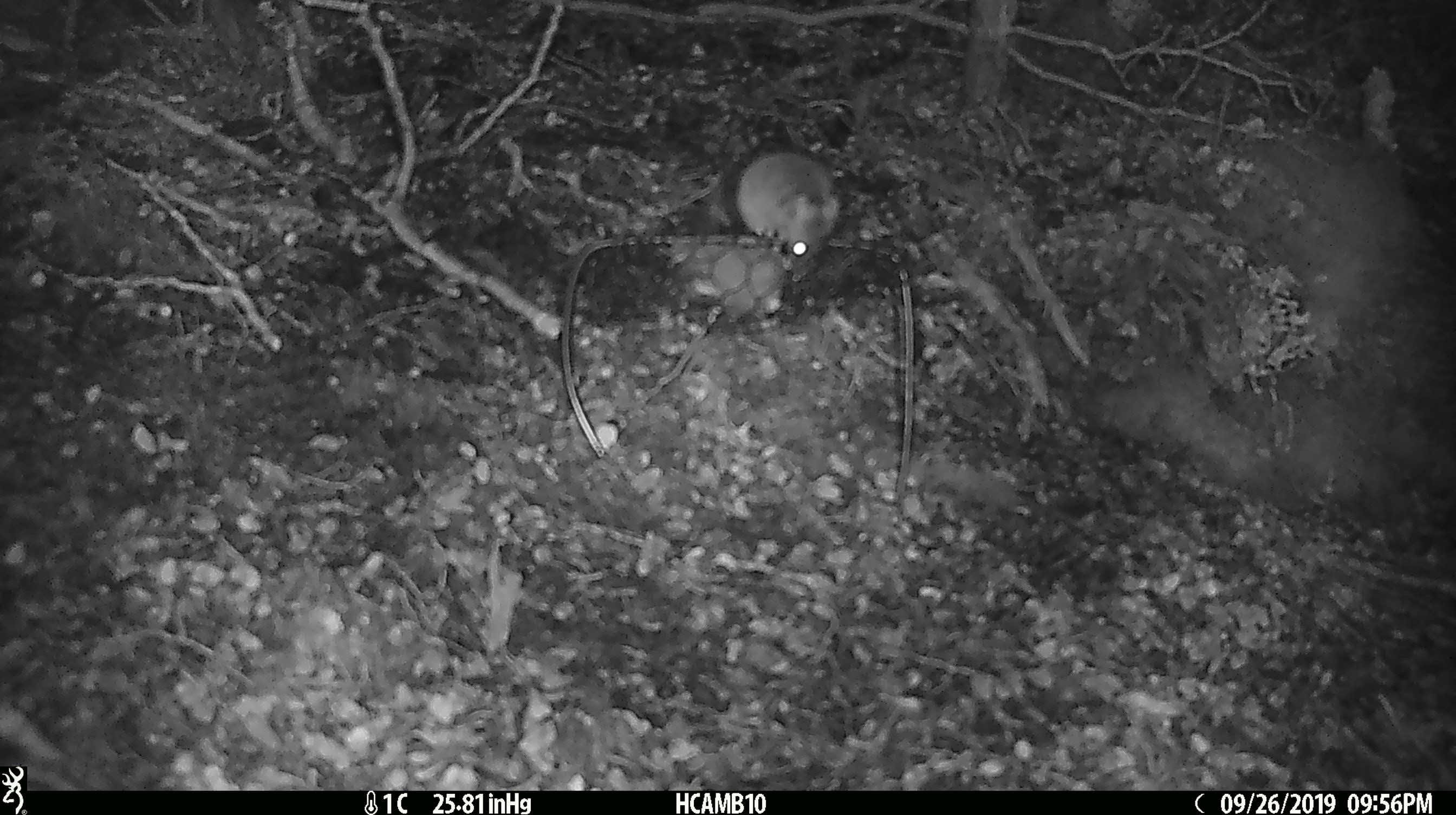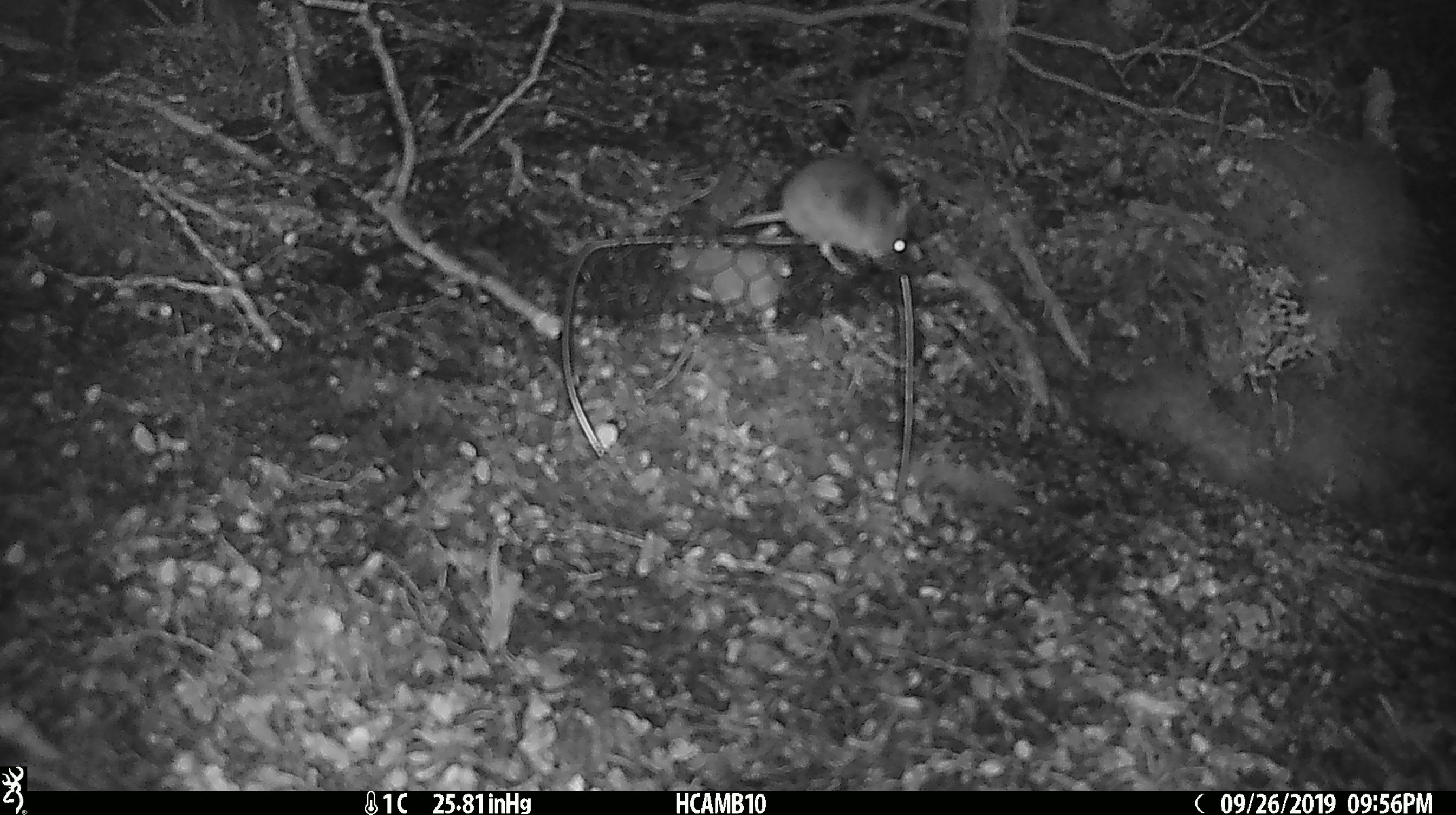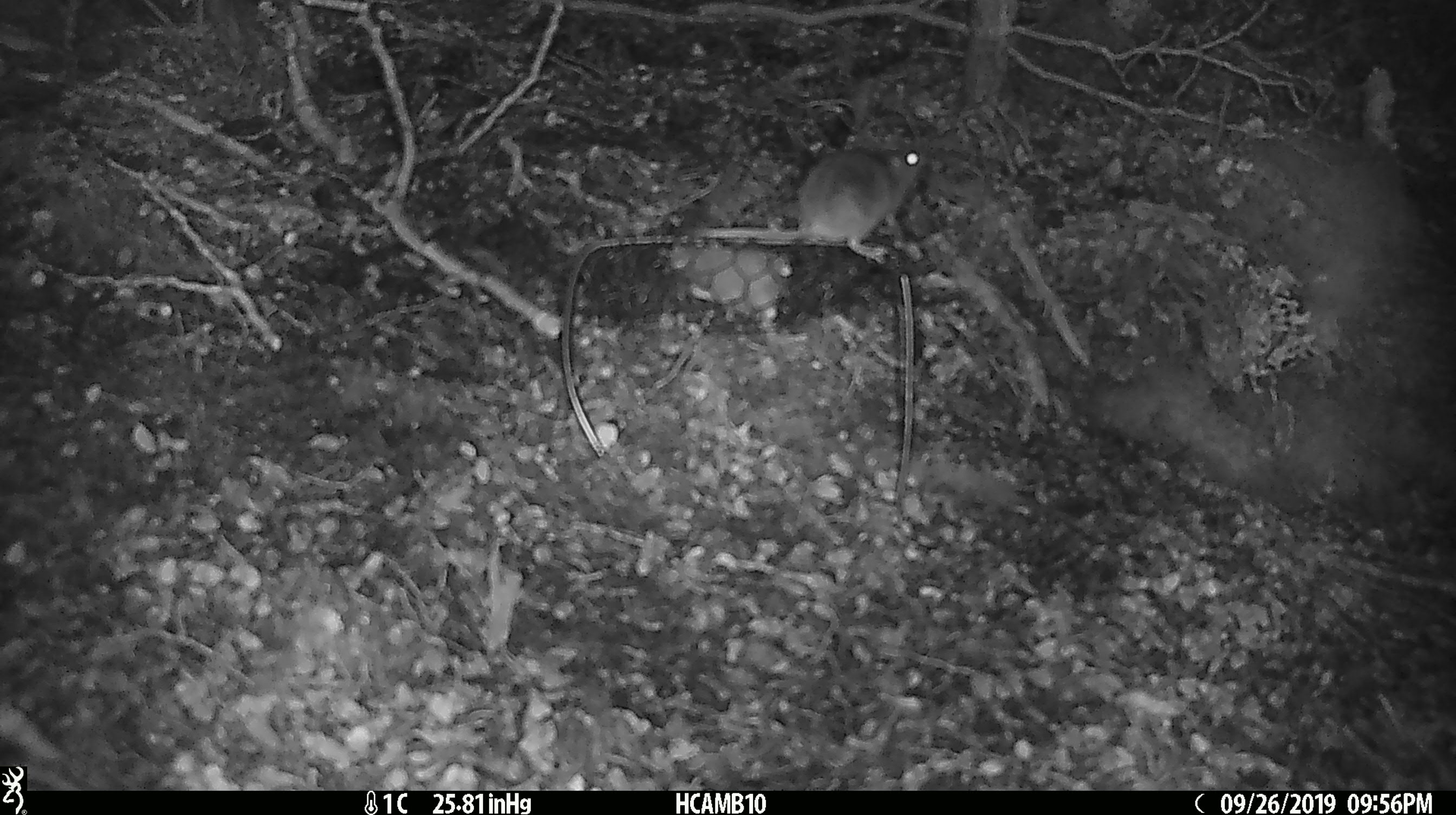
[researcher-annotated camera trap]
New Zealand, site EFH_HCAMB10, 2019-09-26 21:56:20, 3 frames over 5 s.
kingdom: Animalia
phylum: Chordata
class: Mammalia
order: Rodentia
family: Muridae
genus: Mus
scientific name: Mus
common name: mouse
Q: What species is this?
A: Mouse (Mus).